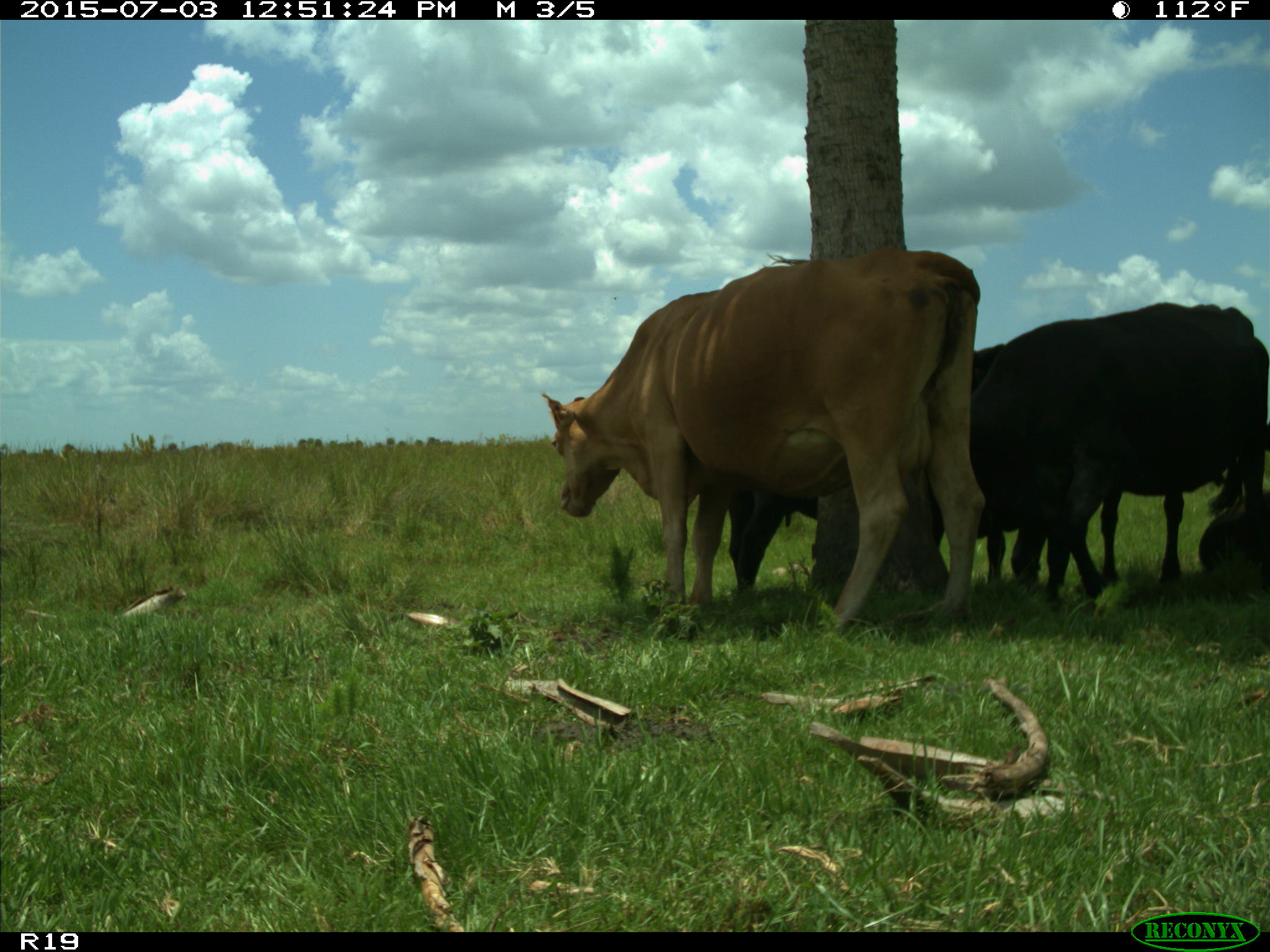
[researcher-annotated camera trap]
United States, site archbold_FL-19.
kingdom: Animalia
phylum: Chordata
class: Mammalia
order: Artiodactyla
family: Bovidae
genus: Bos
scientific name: Bos taurus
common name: domestic cow